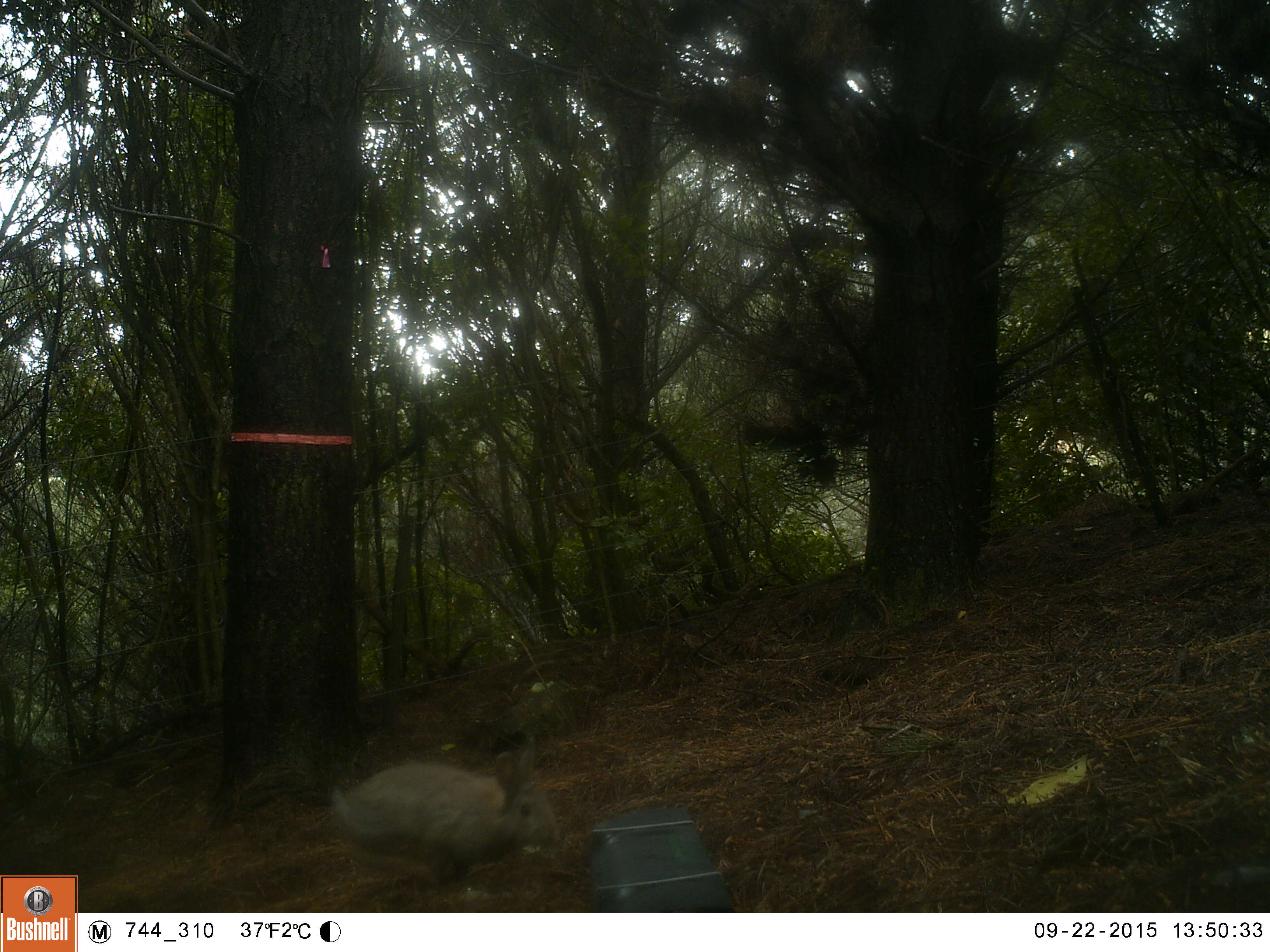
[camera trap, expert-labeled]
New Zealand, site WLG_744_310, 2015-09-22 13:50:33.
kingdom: Animalia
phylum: Chordata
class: Mammalia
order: Lagomorpha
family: Leporidae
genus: Oryctolagus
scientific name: Oryctolagus cuniculus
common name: european rabbit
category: rabbit